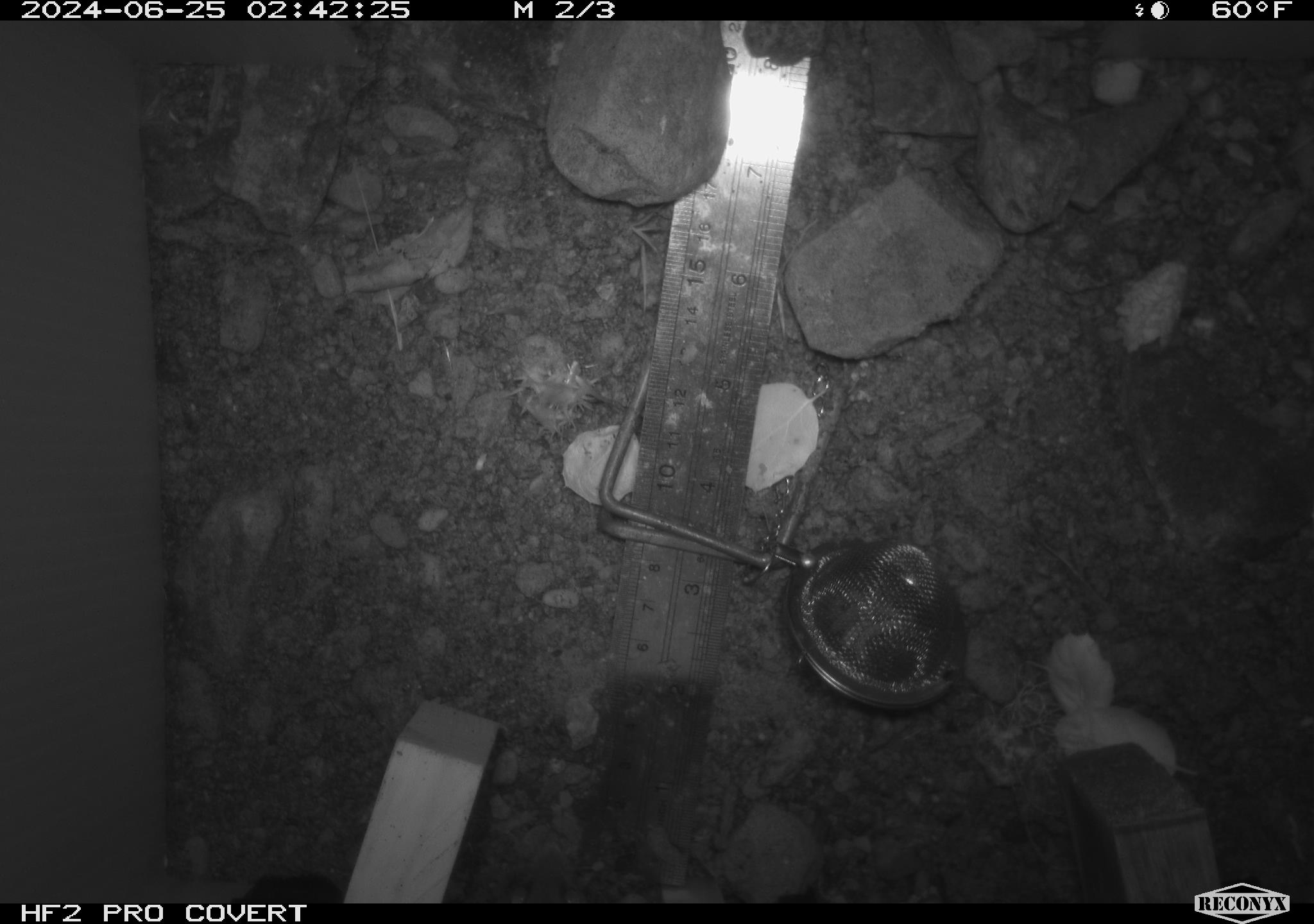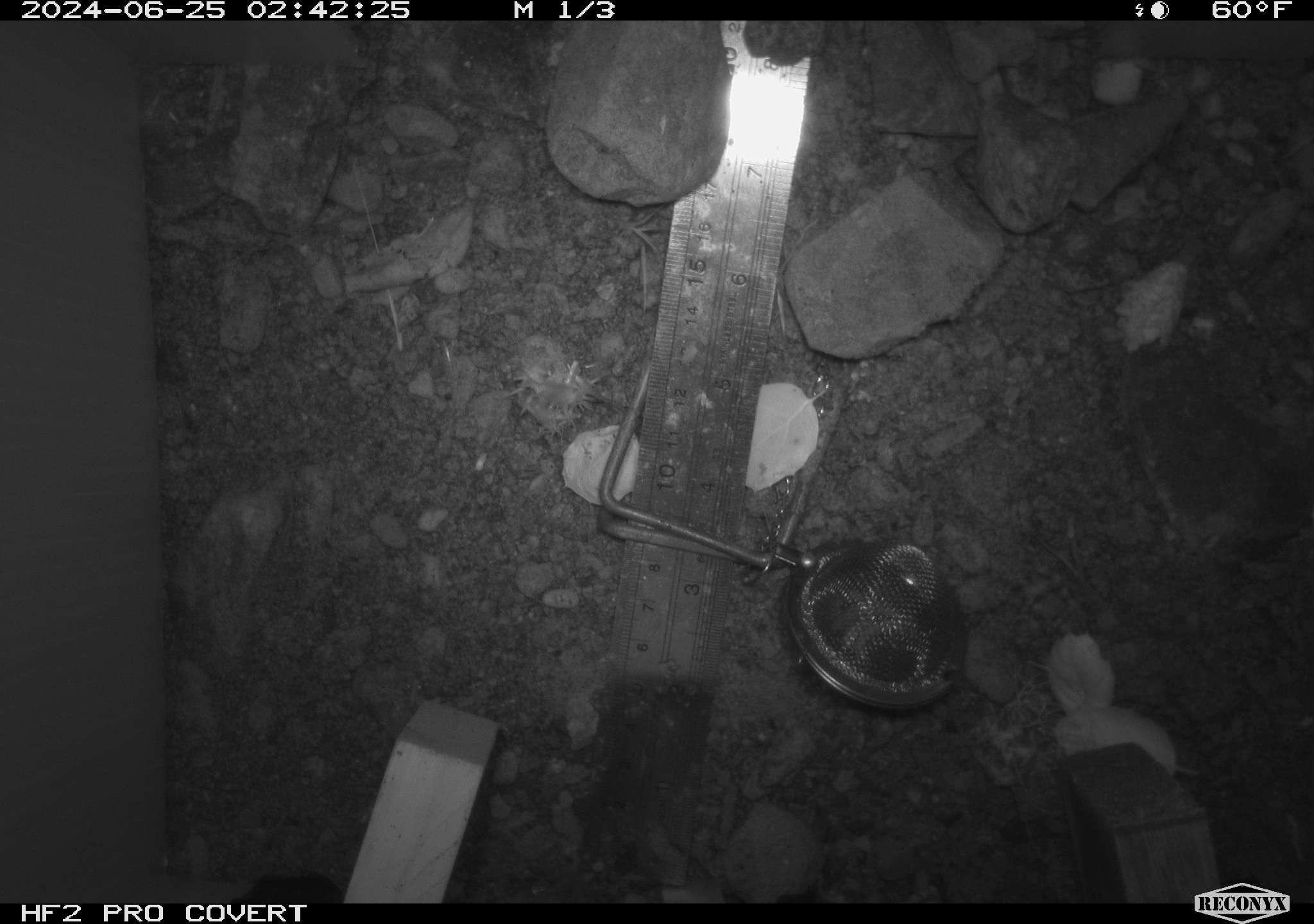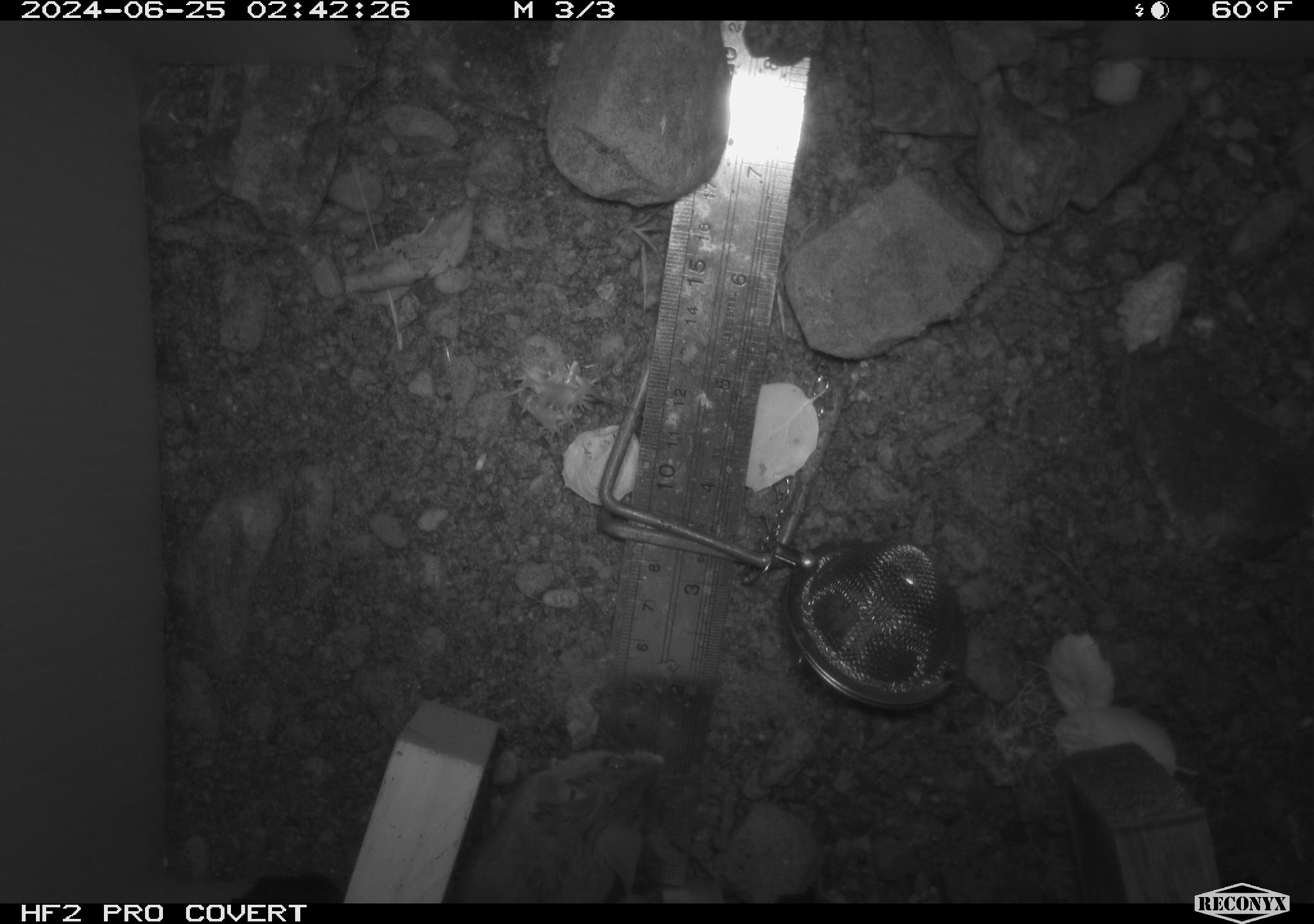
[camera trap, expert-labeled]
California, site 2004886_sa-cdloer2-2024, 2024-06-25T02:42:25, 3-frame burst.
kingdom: Animalia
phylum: Chordata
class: Mammalia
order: Rodentia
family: Heteromyidae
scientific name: Heteromyidae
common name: kangaroo rats and pocket mice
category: heteromyidae family